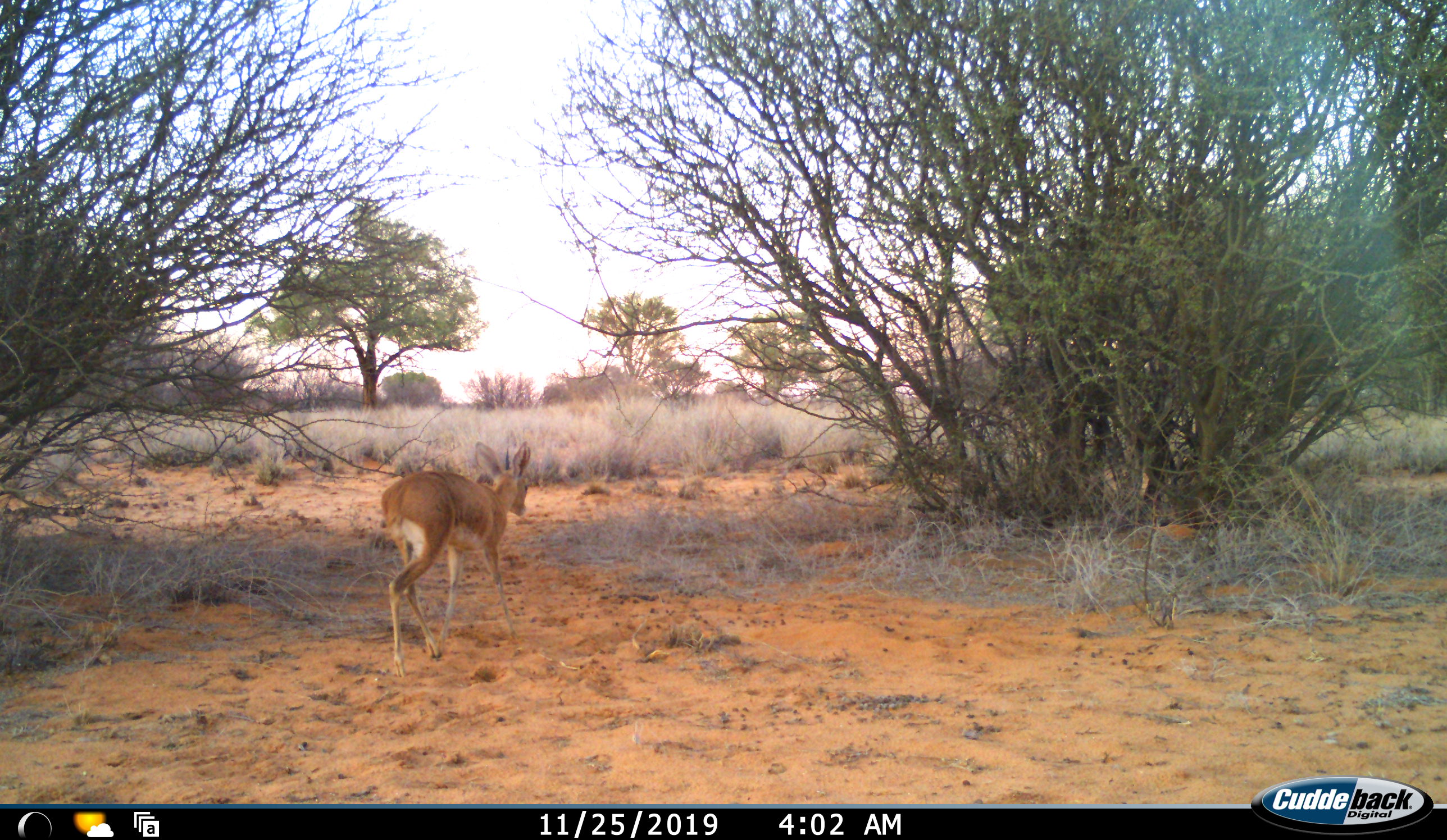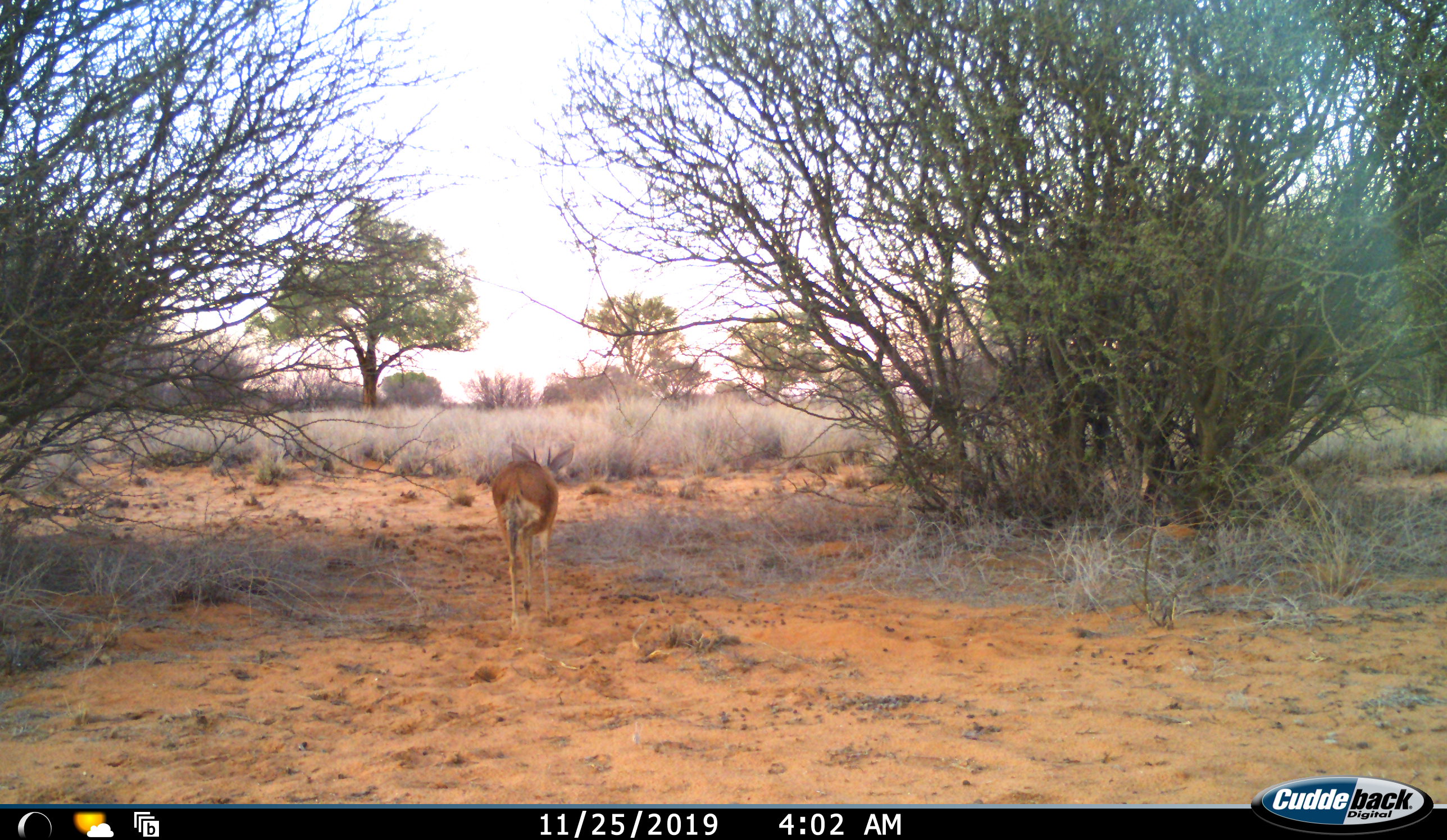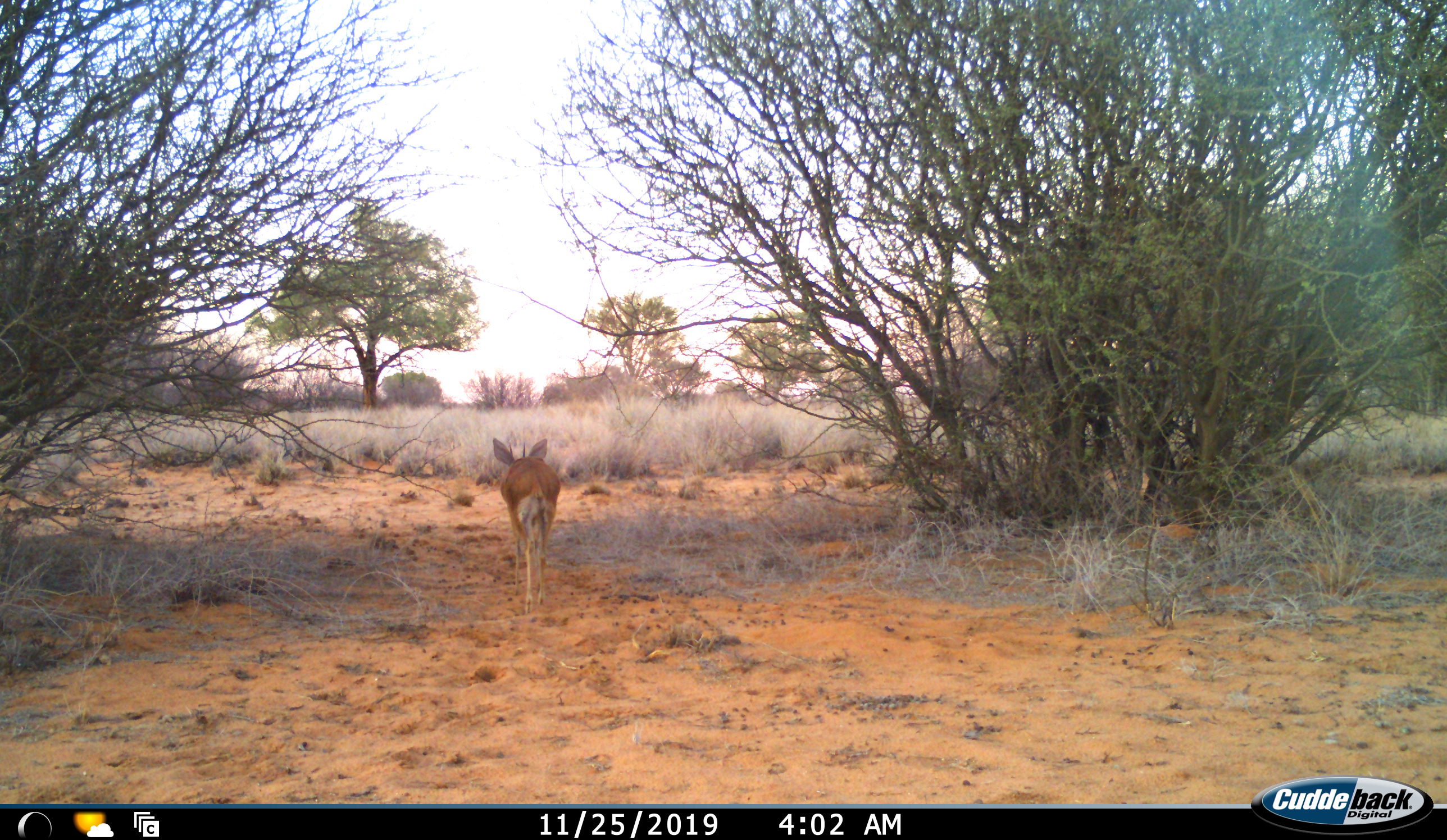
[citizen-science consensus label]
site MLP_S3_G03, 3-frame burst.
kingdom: Animalia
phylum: Chordata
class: Mammalia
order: Artiodactyla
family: Bovidae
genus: Raphicerus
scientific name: Raphicerus campestris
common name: steenbok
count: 1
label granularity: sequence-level